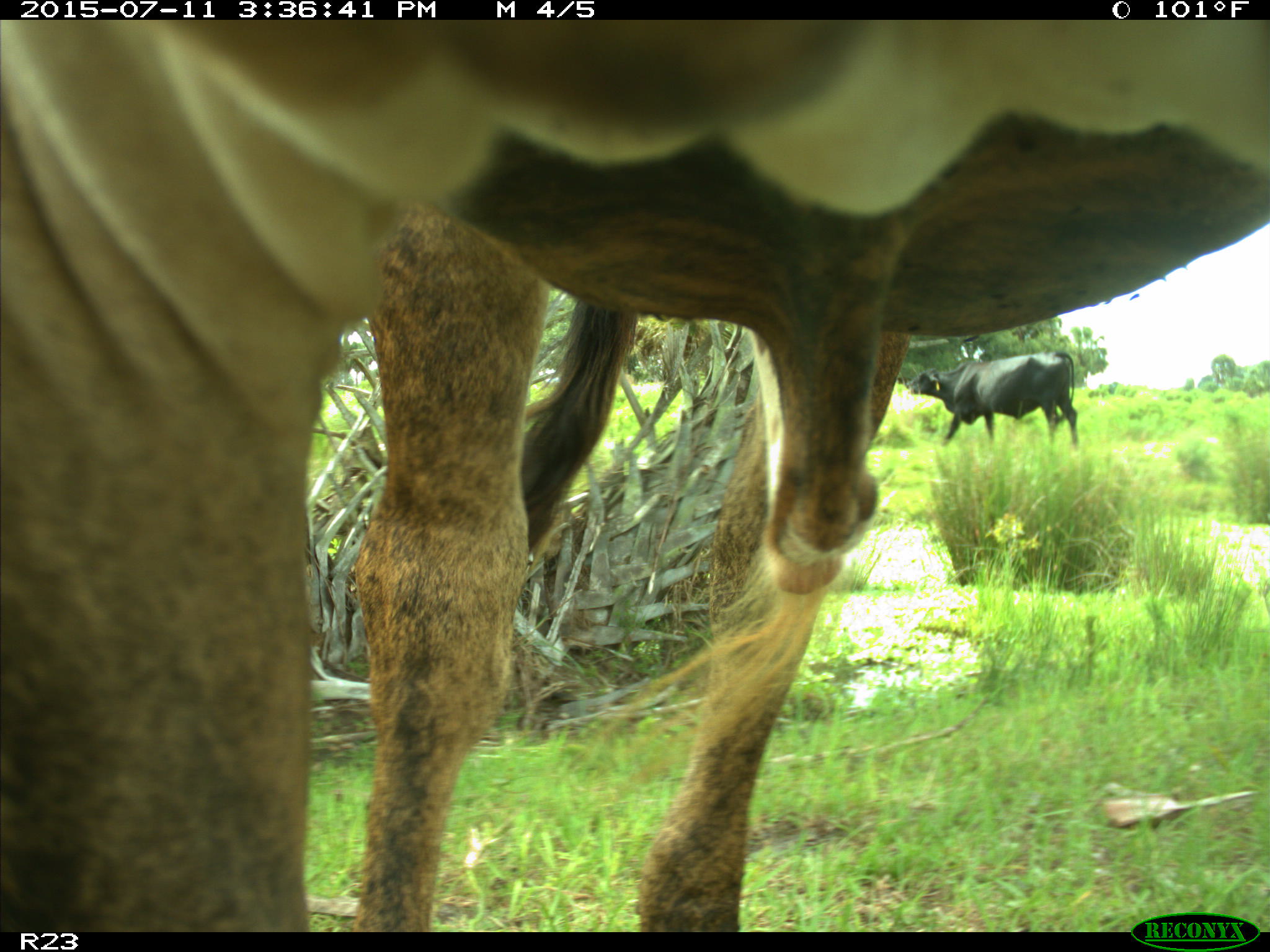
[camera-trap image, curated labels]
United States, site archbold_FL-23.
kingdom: Animalia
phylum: Chordata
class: Mammalia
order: Artiodactyla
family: Bovidae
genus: Bos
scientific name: Bos taurus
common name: domestic cow